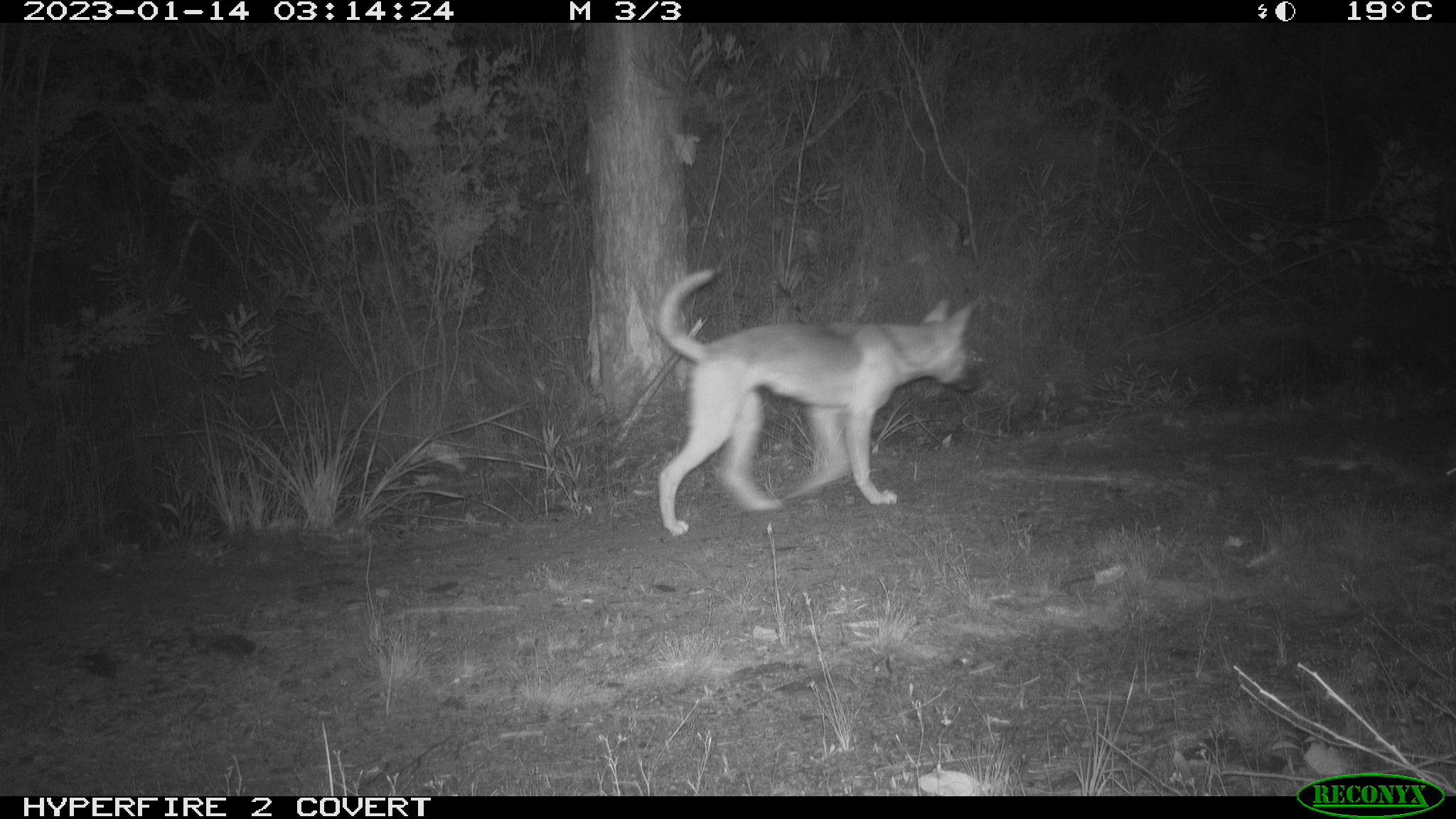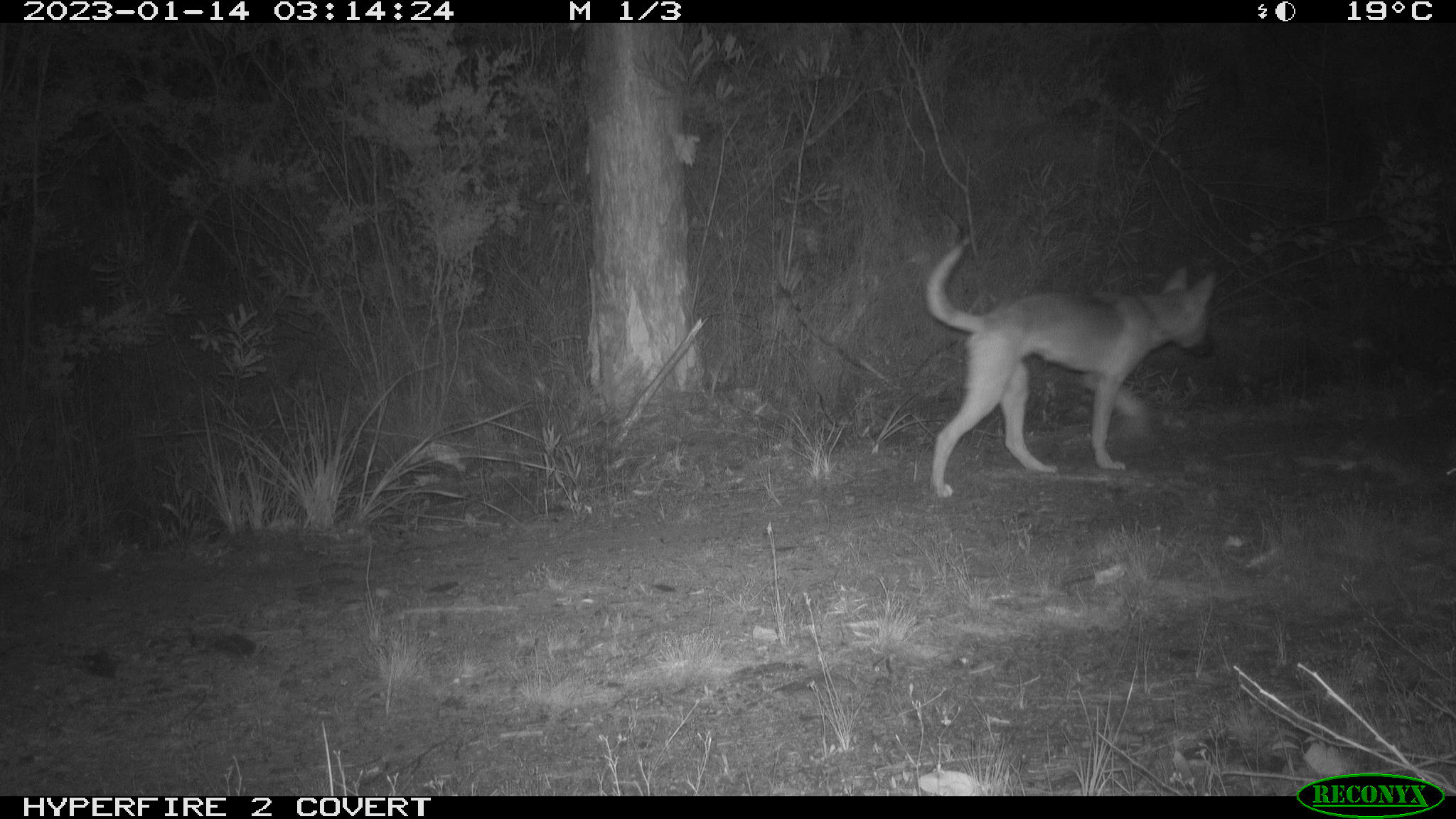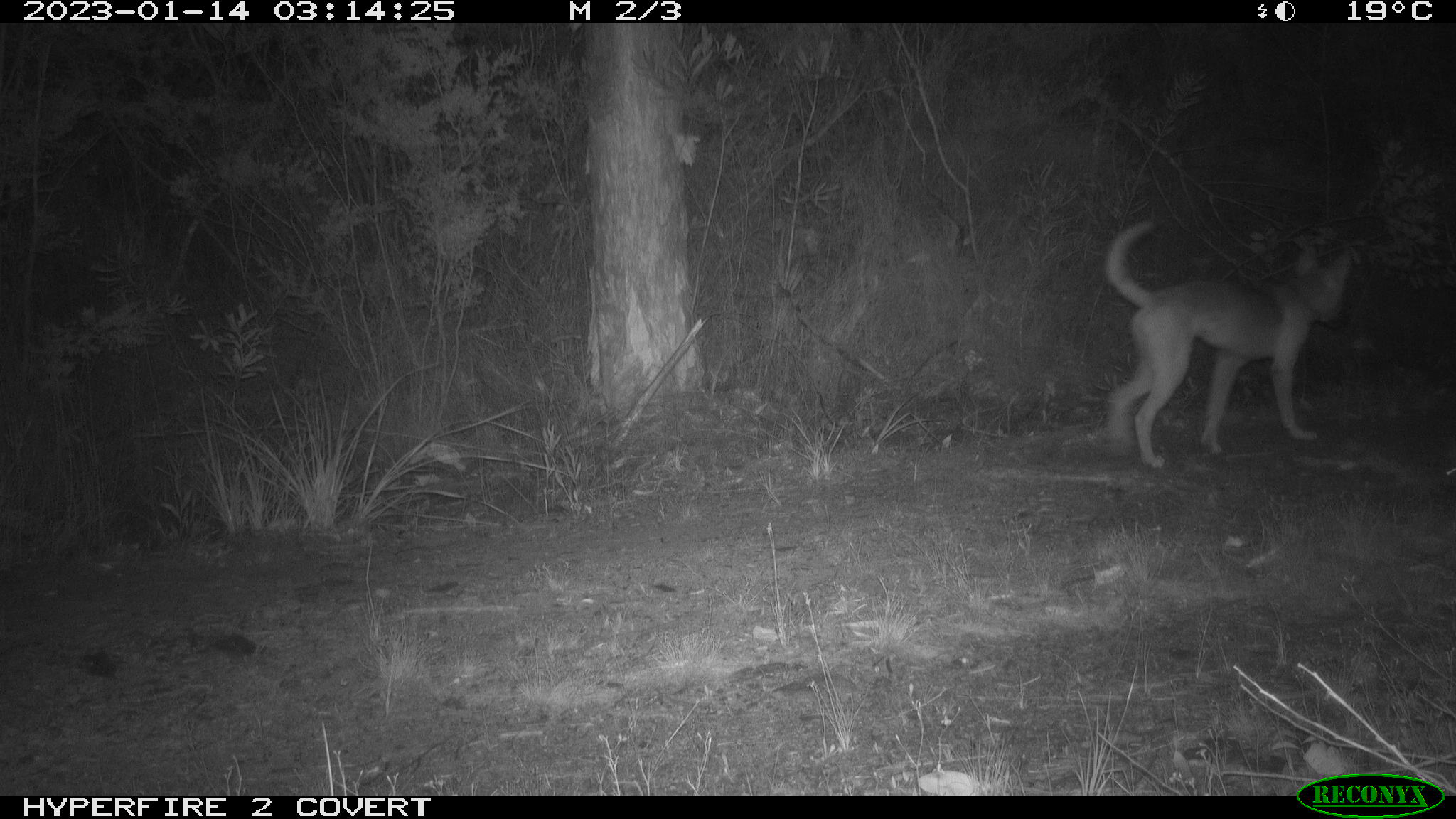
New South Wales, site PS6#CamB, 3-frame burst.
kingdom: Animalia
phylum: Chordata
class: Mammalia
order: Carnivora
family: Canidae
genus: Canis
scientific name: Canis familiaris dingo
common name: dingo